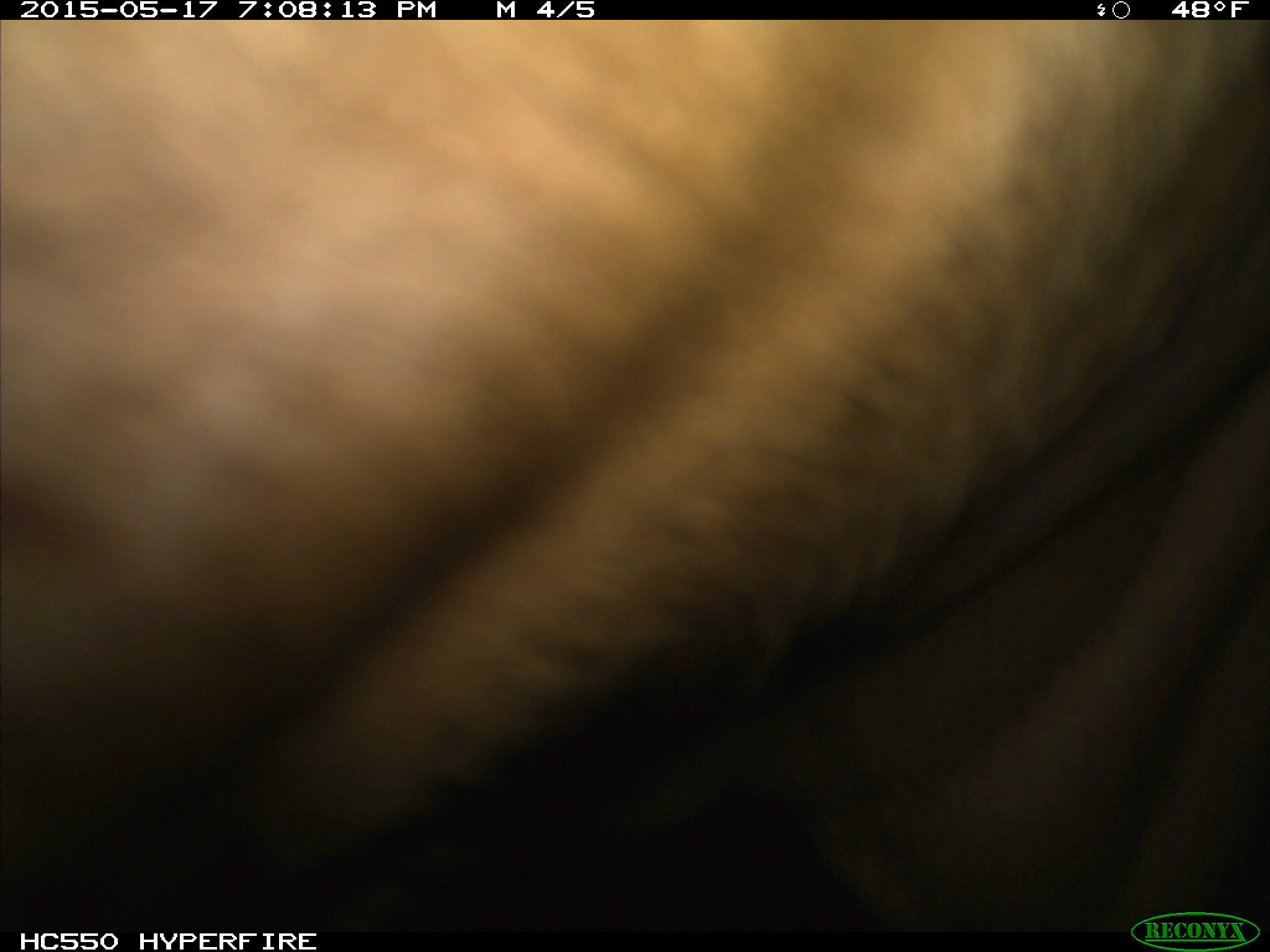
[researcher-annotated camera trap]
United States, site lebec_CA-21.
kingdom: Animalia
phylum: Chordata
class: Mammalia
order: Artiodactyla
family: Bovidae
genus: Bos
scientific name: Bos taurus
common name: domestic cow